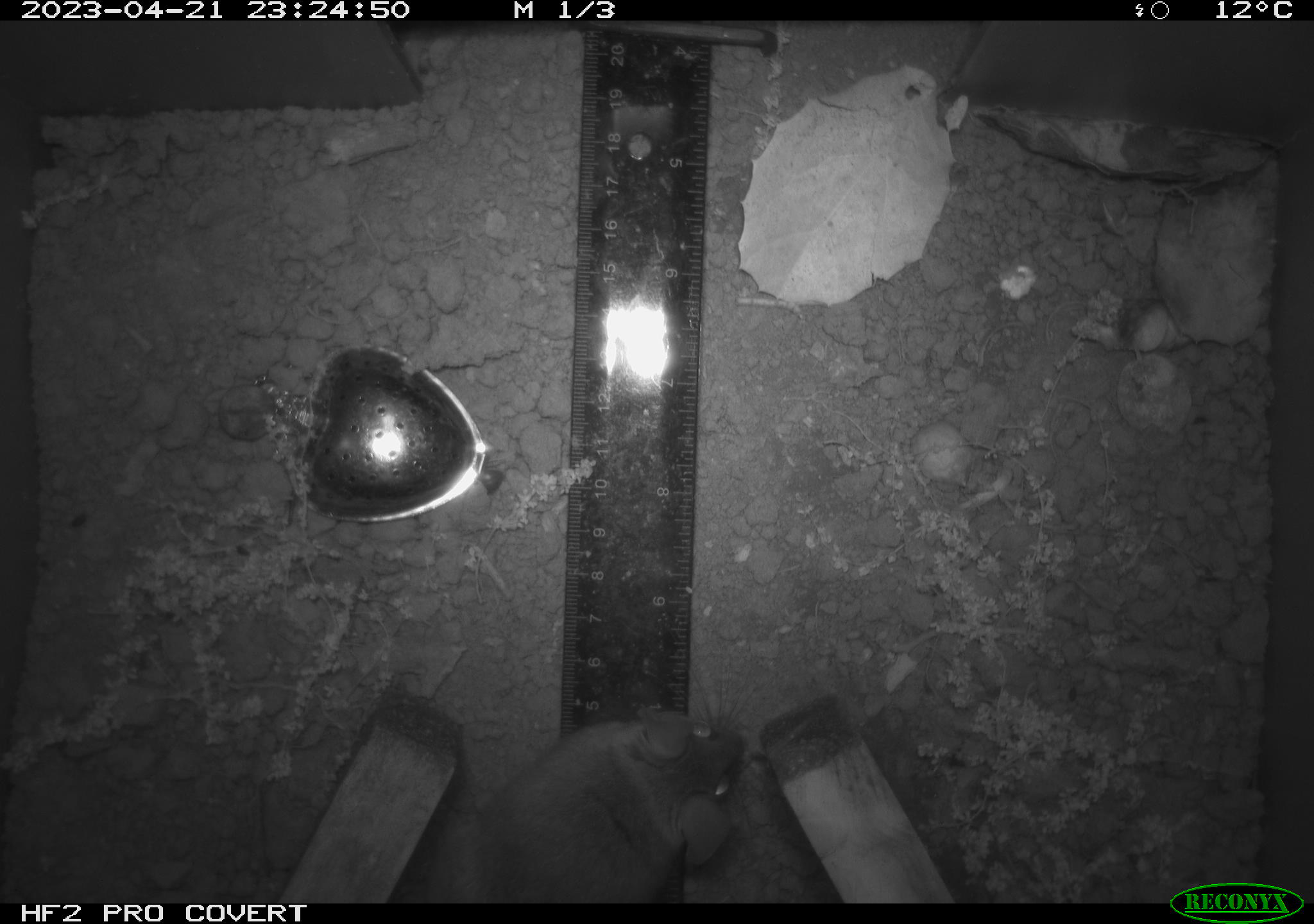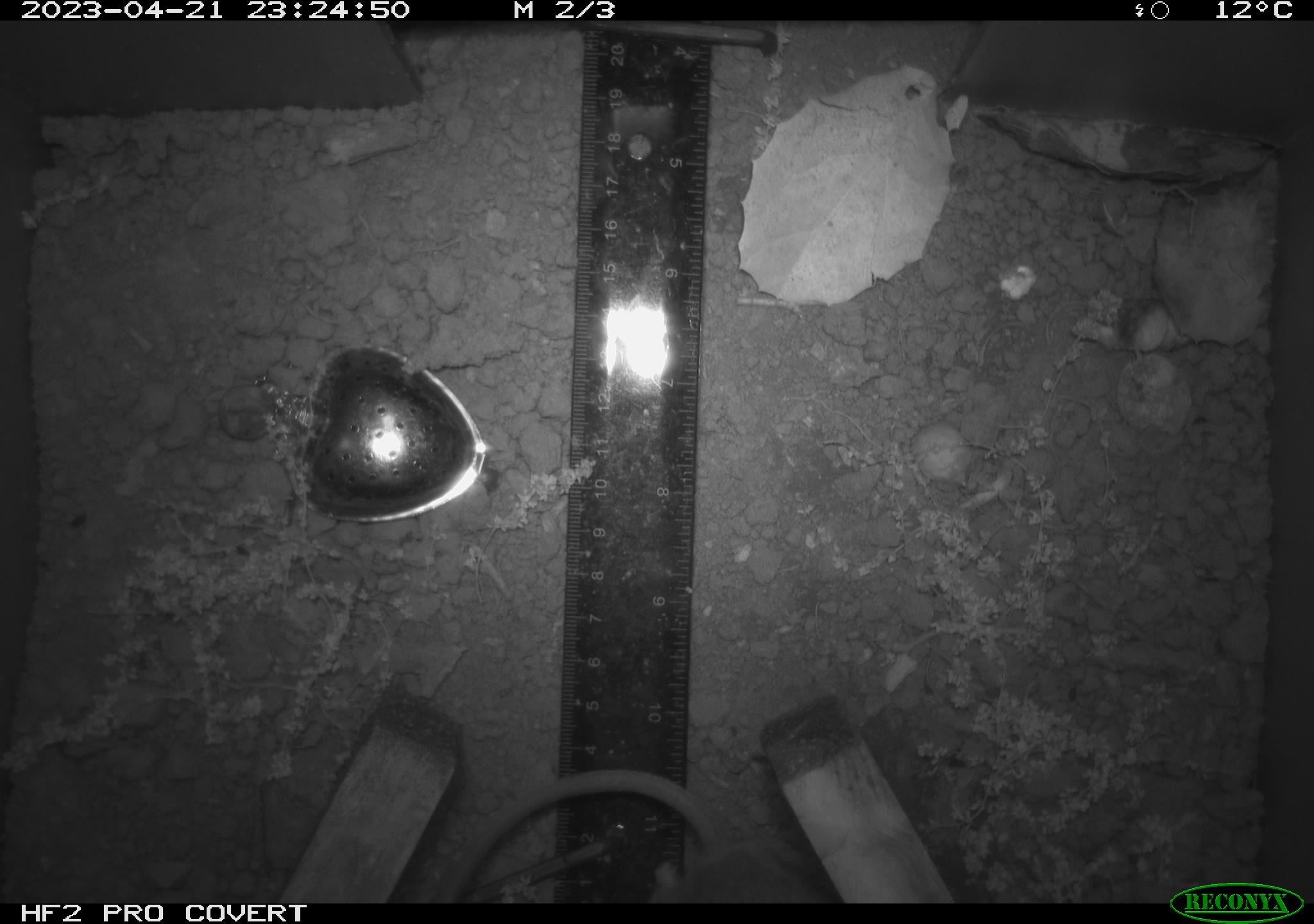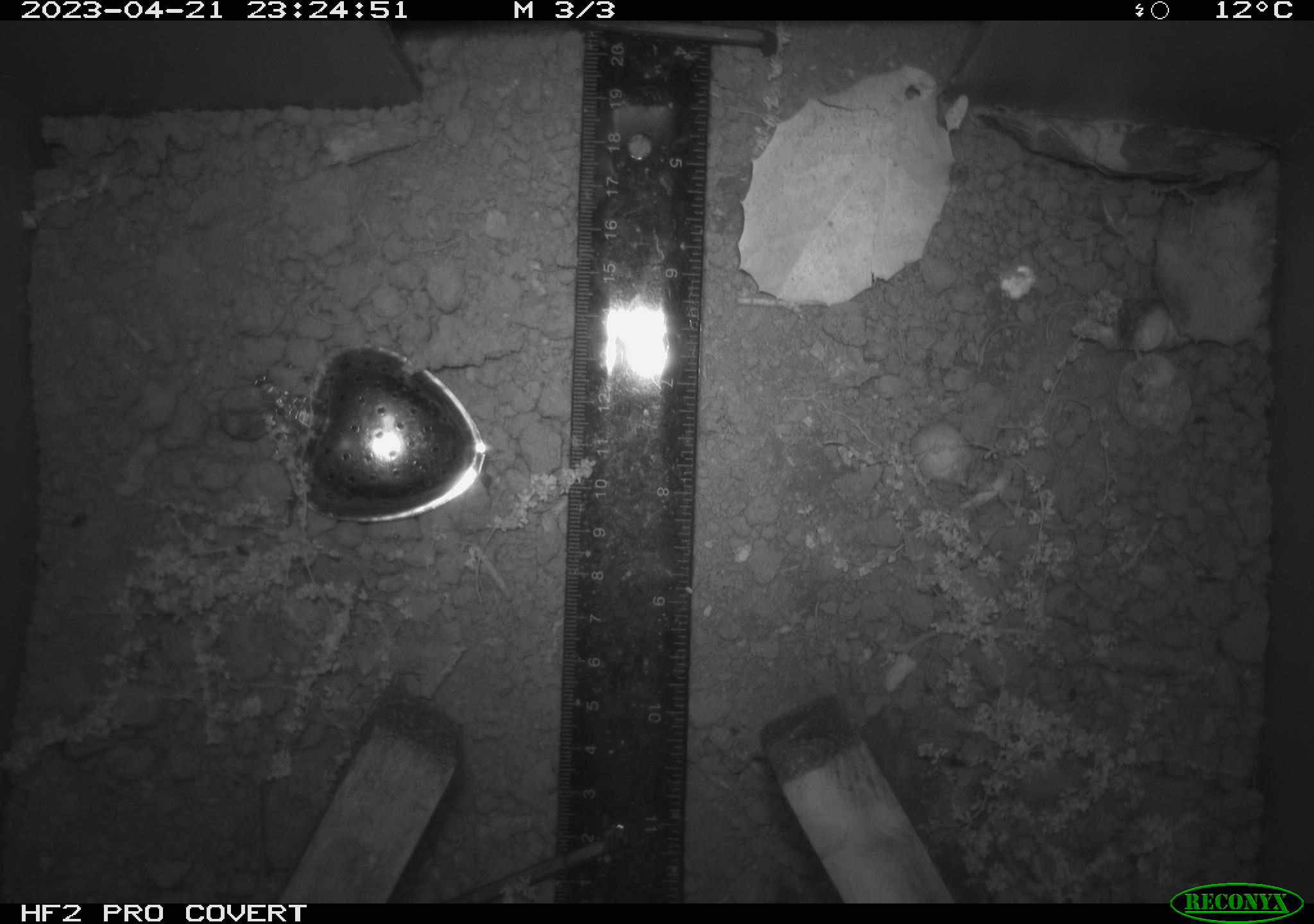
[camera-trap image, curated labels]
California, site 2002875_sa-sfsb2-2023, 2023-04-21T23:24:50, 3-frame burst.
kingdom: Animalia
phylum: Chordata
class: Mammalia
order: Rodentia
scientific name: Rodentia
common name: mouse species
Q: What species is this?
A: Mouse species (Rodentia).